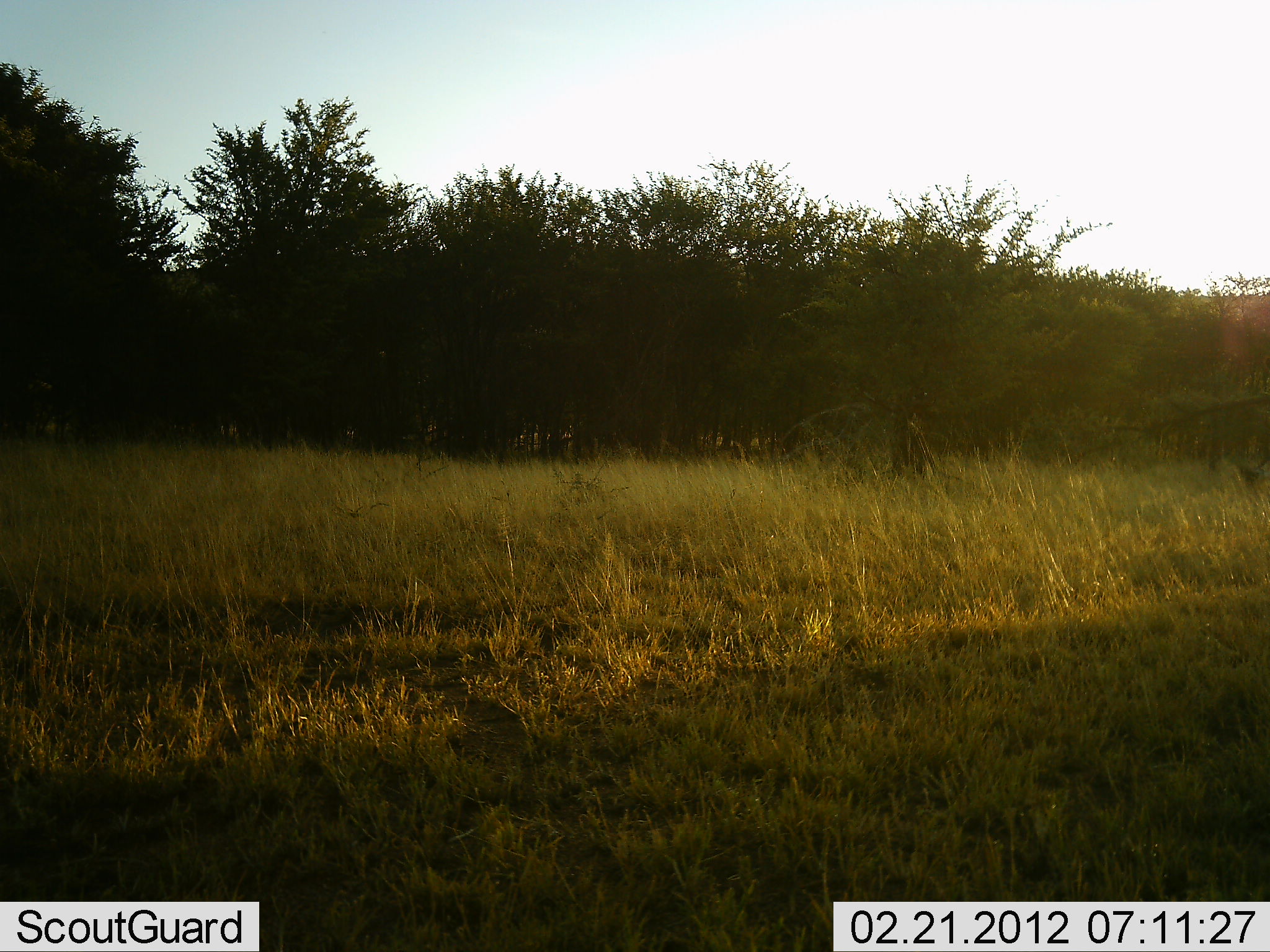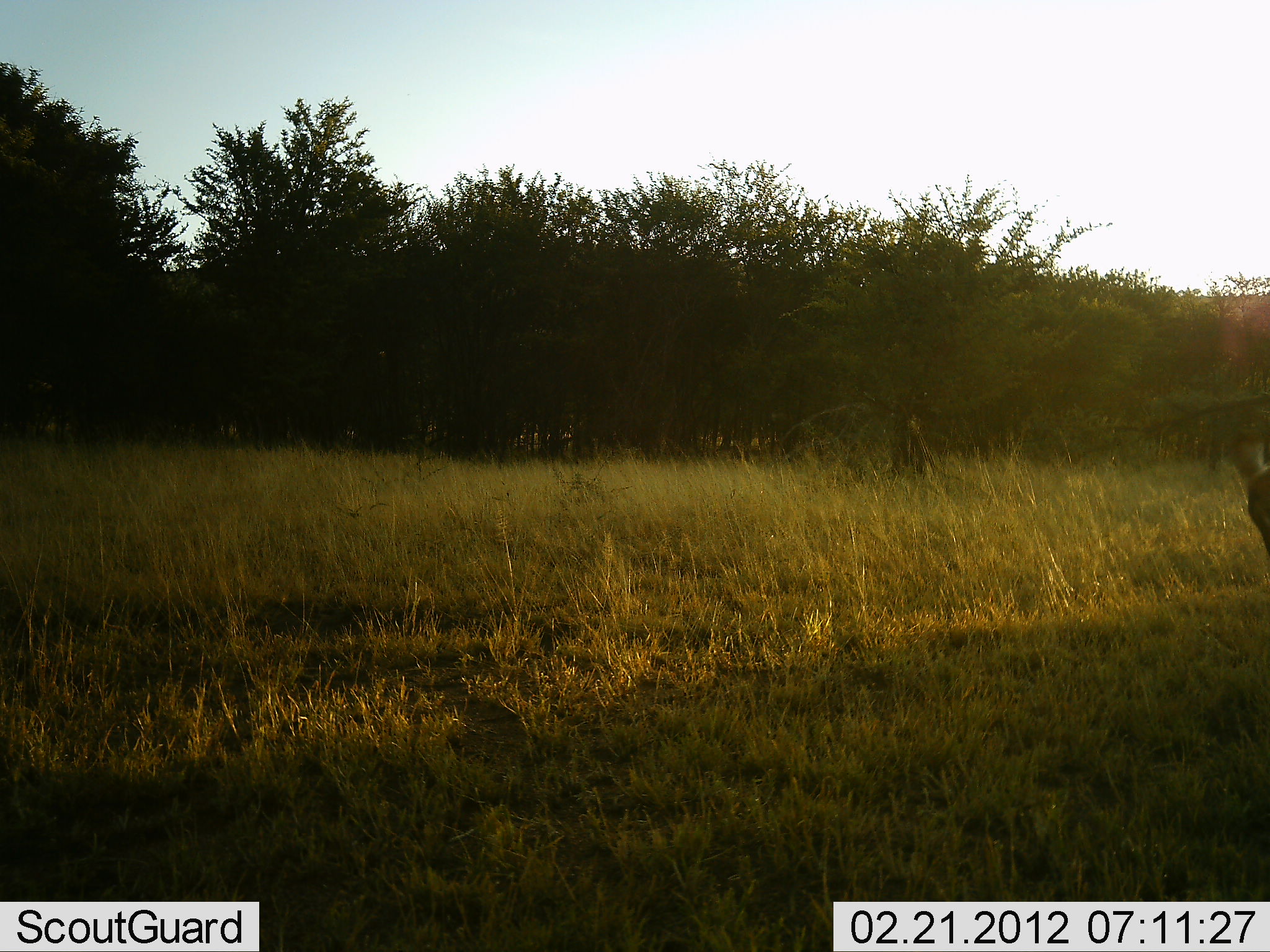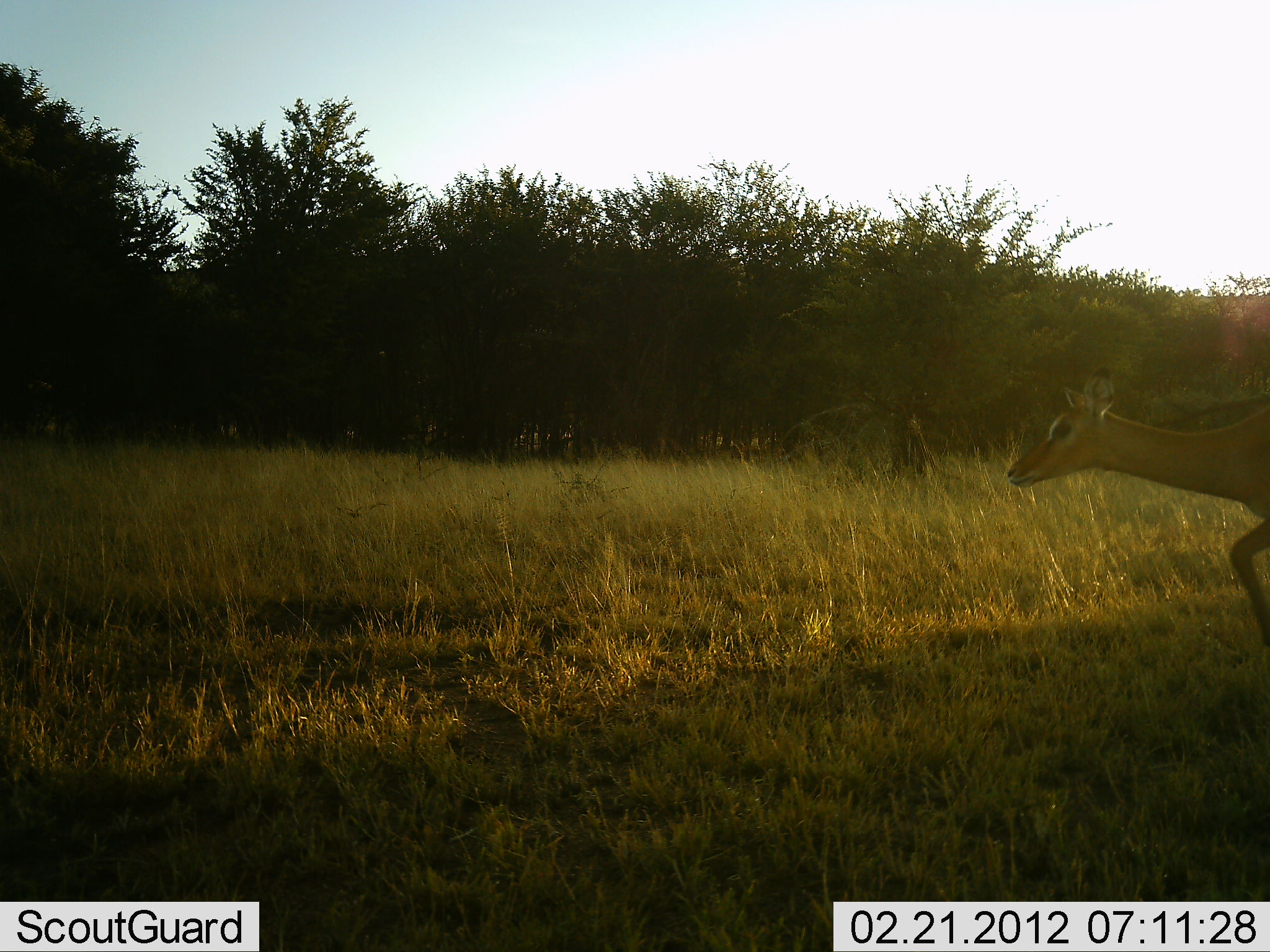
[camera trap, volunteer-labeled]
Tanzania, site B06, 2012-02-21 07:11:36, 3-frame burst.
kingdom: Animalia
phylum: Chordata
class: Mammalia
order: Artiodactyla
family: Bovidae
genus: Aepyceros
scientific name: Aepyceros melampus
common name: impala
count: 1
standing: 14%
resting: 0%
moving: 86%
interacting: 0%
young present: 0%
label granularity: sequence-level